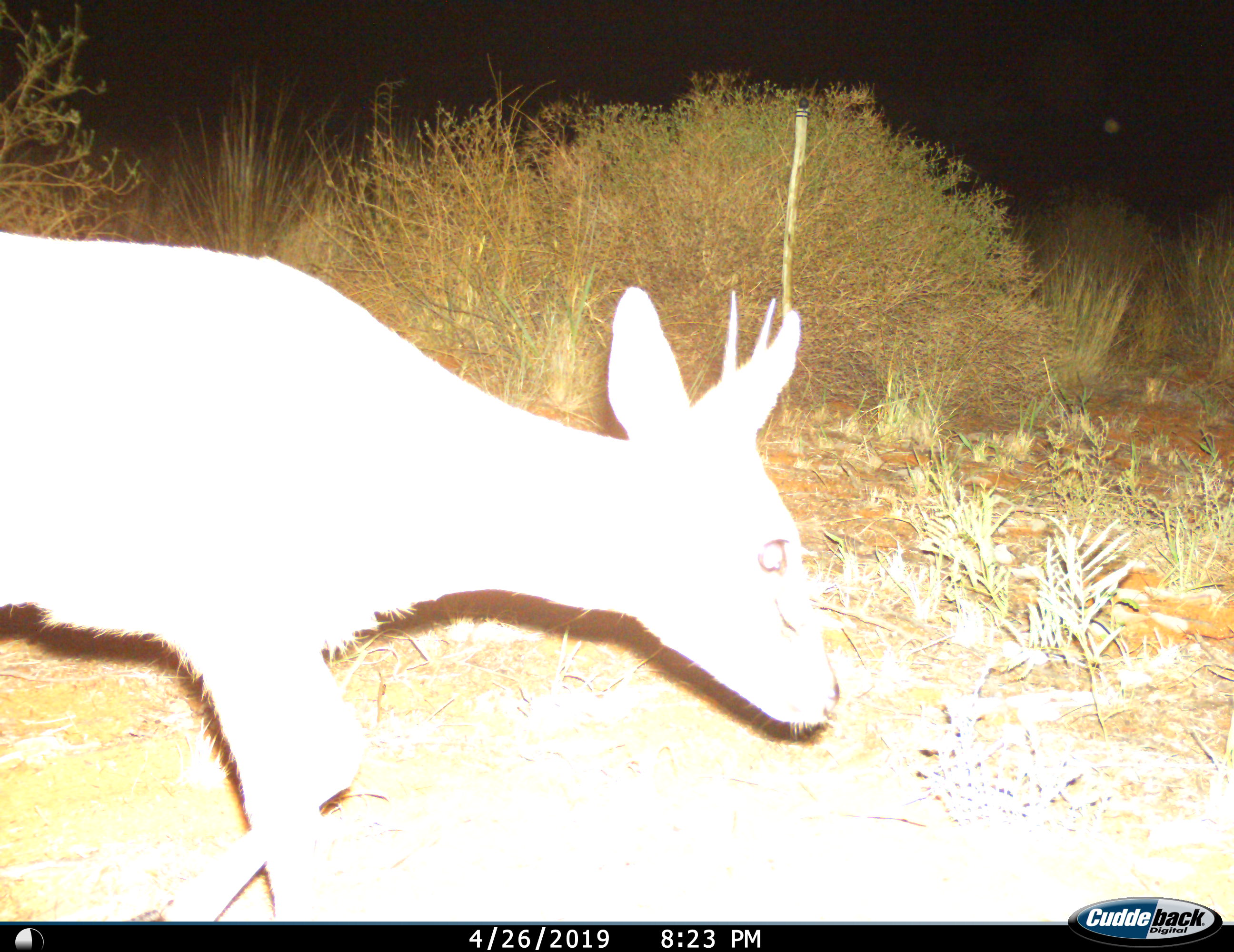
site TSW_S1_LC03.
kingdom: Animalia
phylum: Chordata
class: Mammalia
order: Artiodactyla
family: Bovidae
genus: Sylvicapra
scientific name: Sylvicapra grimmia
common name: common duiker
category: duikercommongrey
Duikercommongrey (common duiker) (Sylvicapra grimmia), count 1. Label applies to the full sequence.